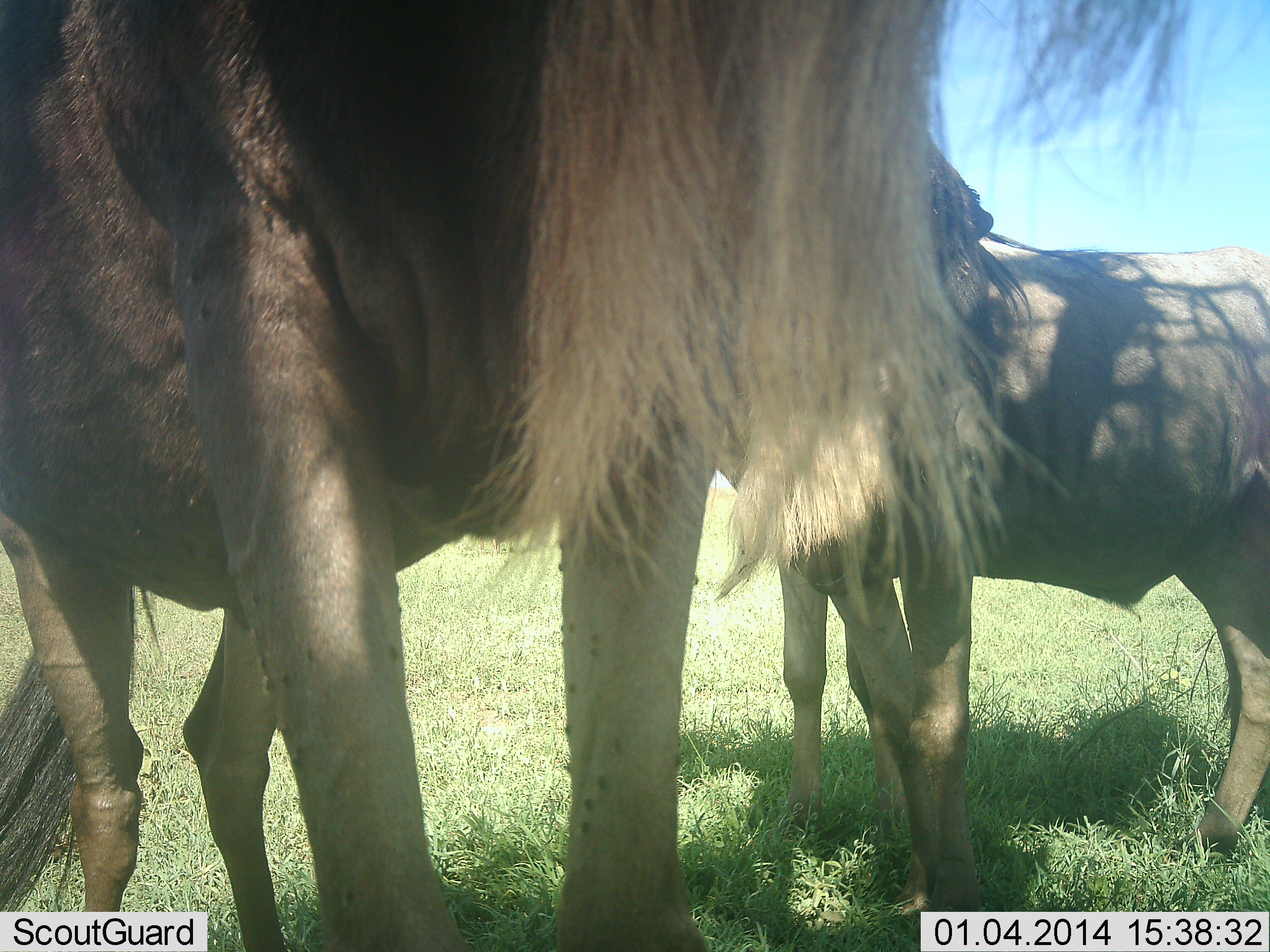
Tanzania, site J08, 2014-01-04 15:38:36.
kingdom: Animalia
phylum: Chordata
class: Mammalia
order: Artiodactyla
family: Bovidae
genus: Connochaetes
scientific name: Connochaetes taurinus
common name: blue wildebeest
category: wildebeest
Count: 3.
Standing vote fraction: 100%.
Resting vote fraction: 9%.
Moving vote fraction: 0%.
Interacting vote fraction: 0%.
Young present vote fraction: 9%.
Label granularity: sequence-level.